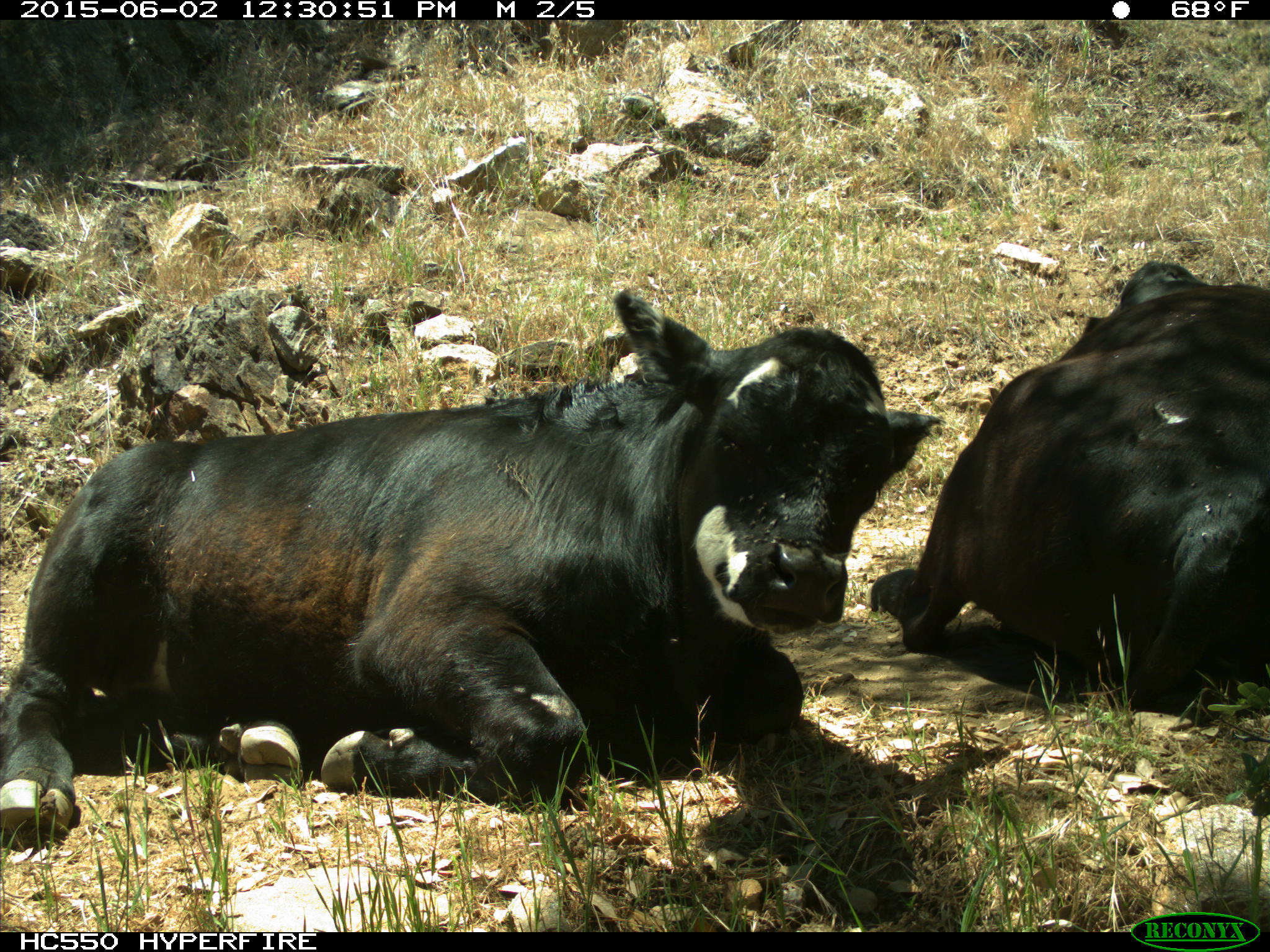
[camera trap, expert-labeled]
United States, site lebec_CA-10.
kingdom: Animalia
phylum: Chordata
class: Mammalia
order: Artiodactyla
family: Bovidae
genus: Bos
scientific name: Bos taurus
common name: domestic cow